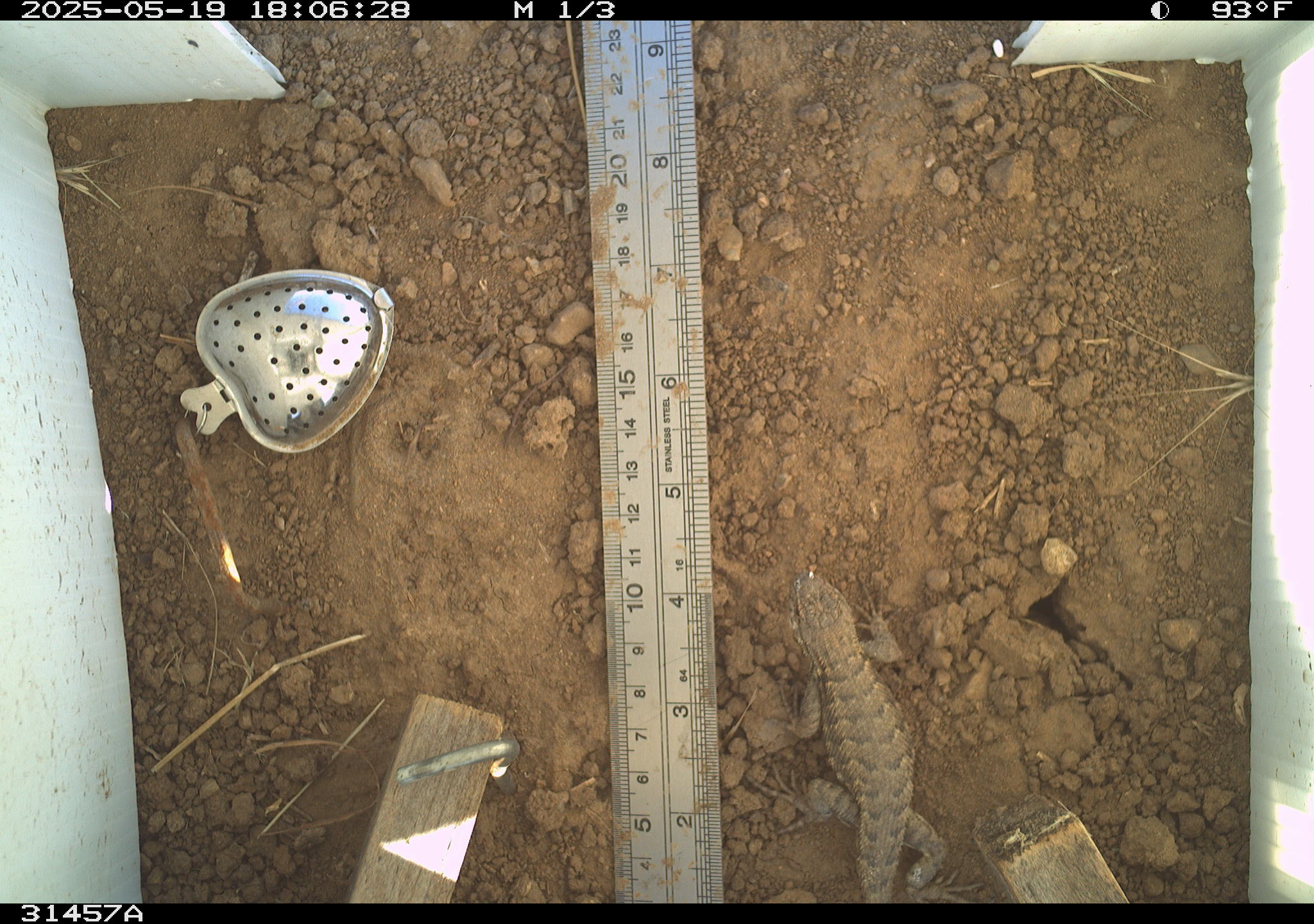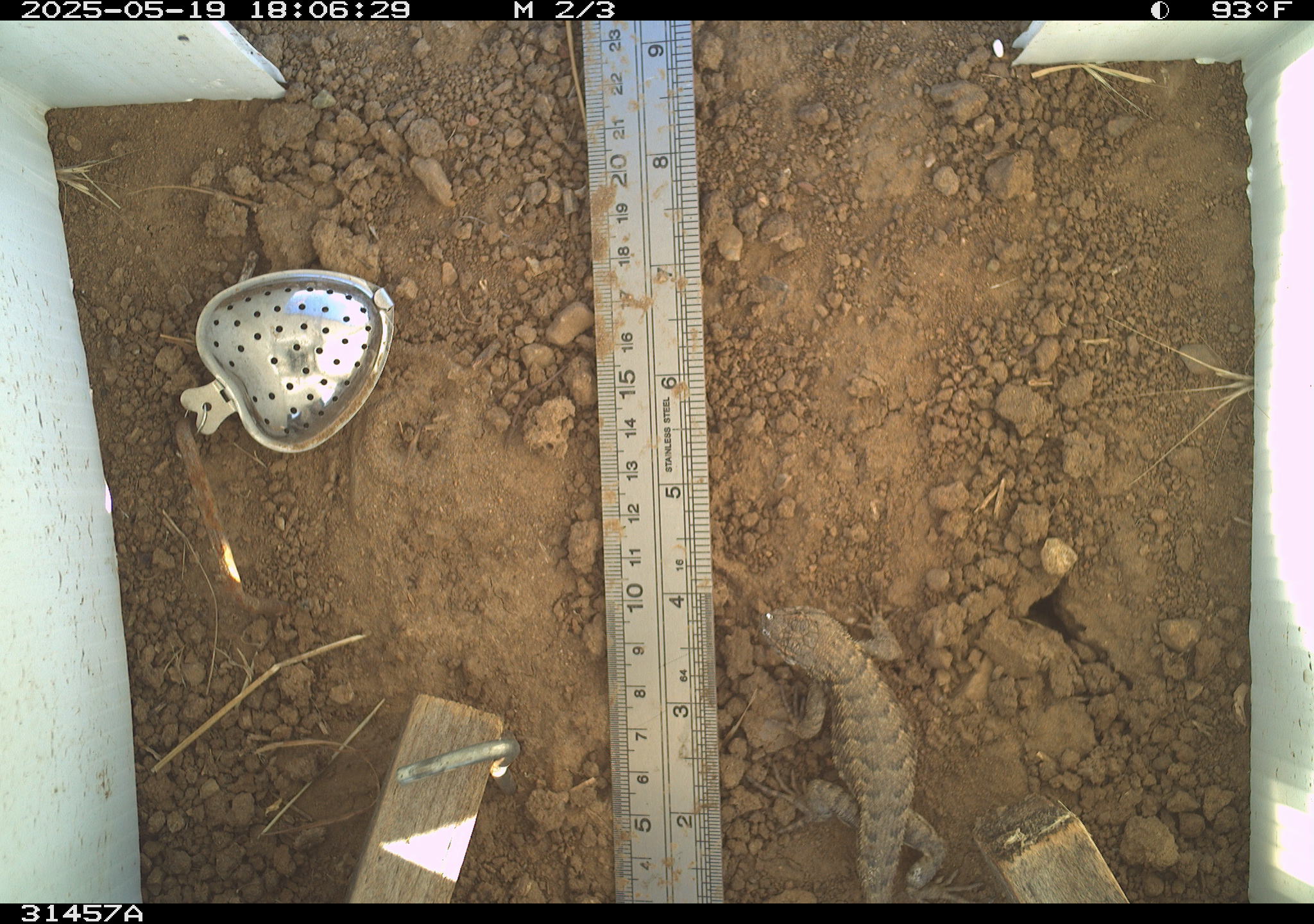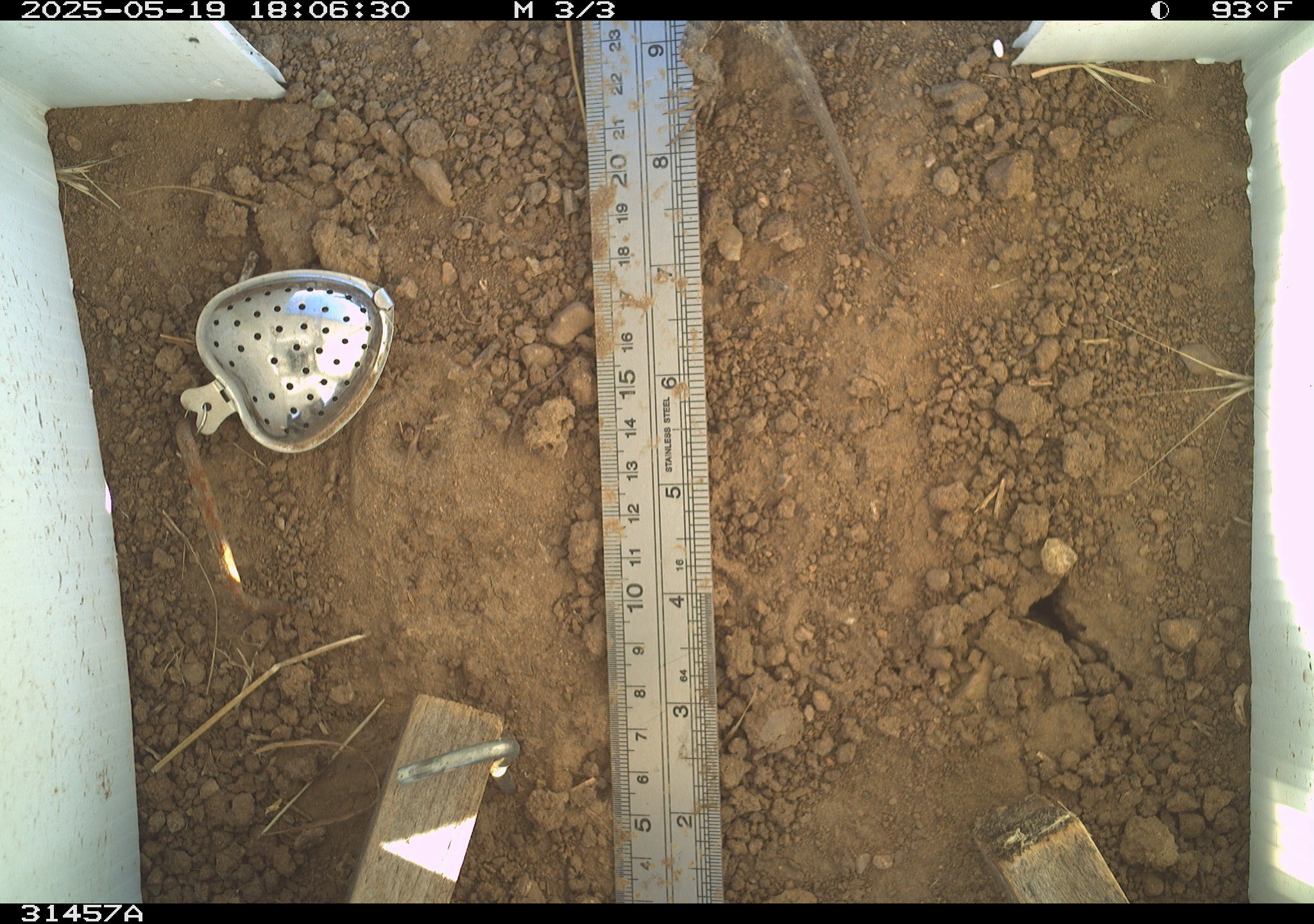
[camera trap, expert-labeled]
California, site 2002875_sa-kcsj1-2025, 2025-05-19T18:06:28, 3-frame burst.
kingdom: Animalia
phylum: Chordata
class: Reptilia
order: Squamata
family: Phrynosomatidae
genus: Sceloporus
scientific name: Sceloporus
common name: spiny lizards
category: sceloporus species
Sceloporus species (spiny lizards) (Sceloporus).